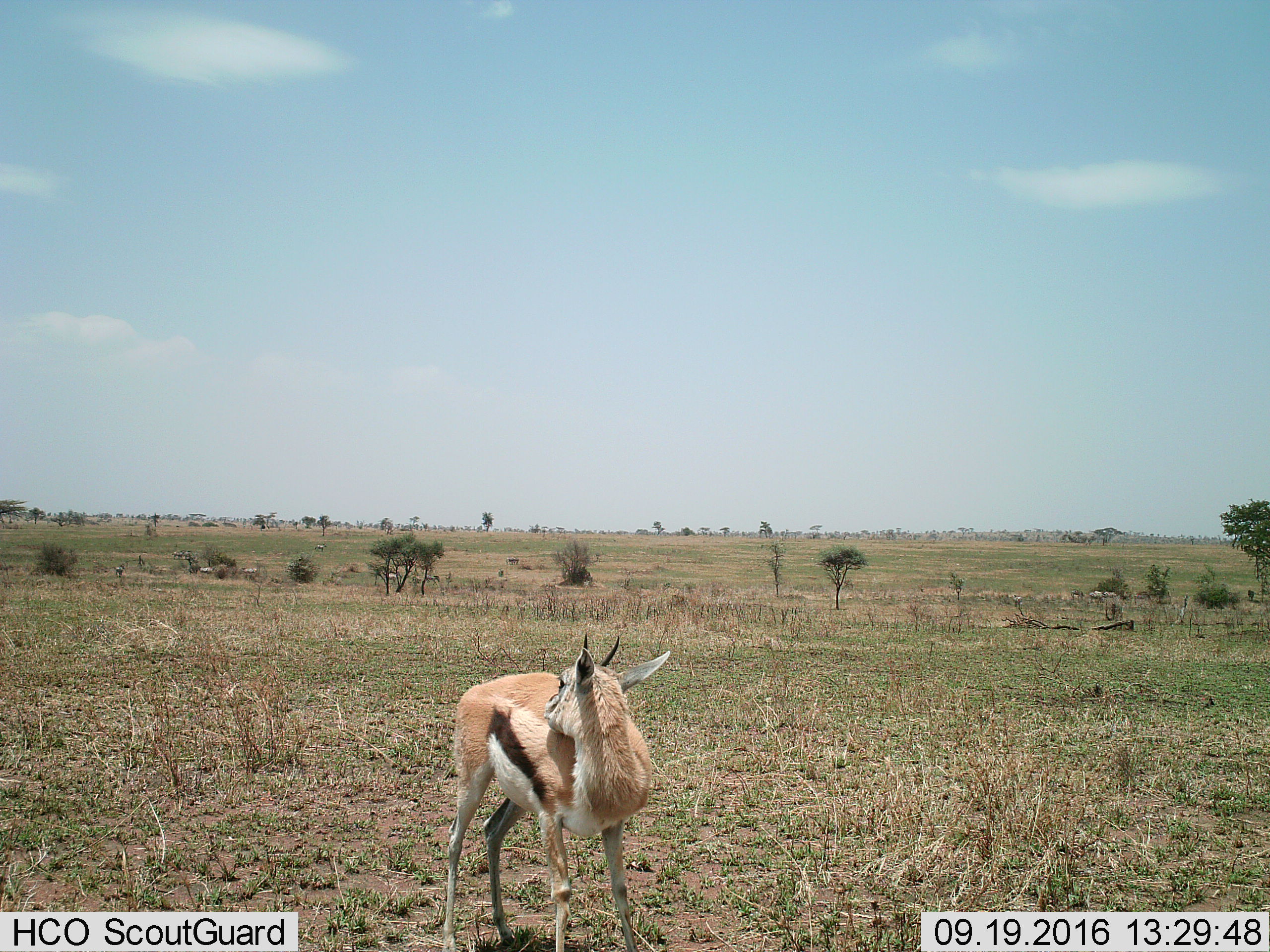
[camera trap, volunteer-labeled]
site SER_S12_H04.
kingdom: Animalia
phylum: Chordata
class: Mammalia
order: Artiodactyla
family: Bovidae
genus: Eudorcas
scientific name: Eudorcas thomsonii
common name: thomson's gazelle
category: gazellethomsons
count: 1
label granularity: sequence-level